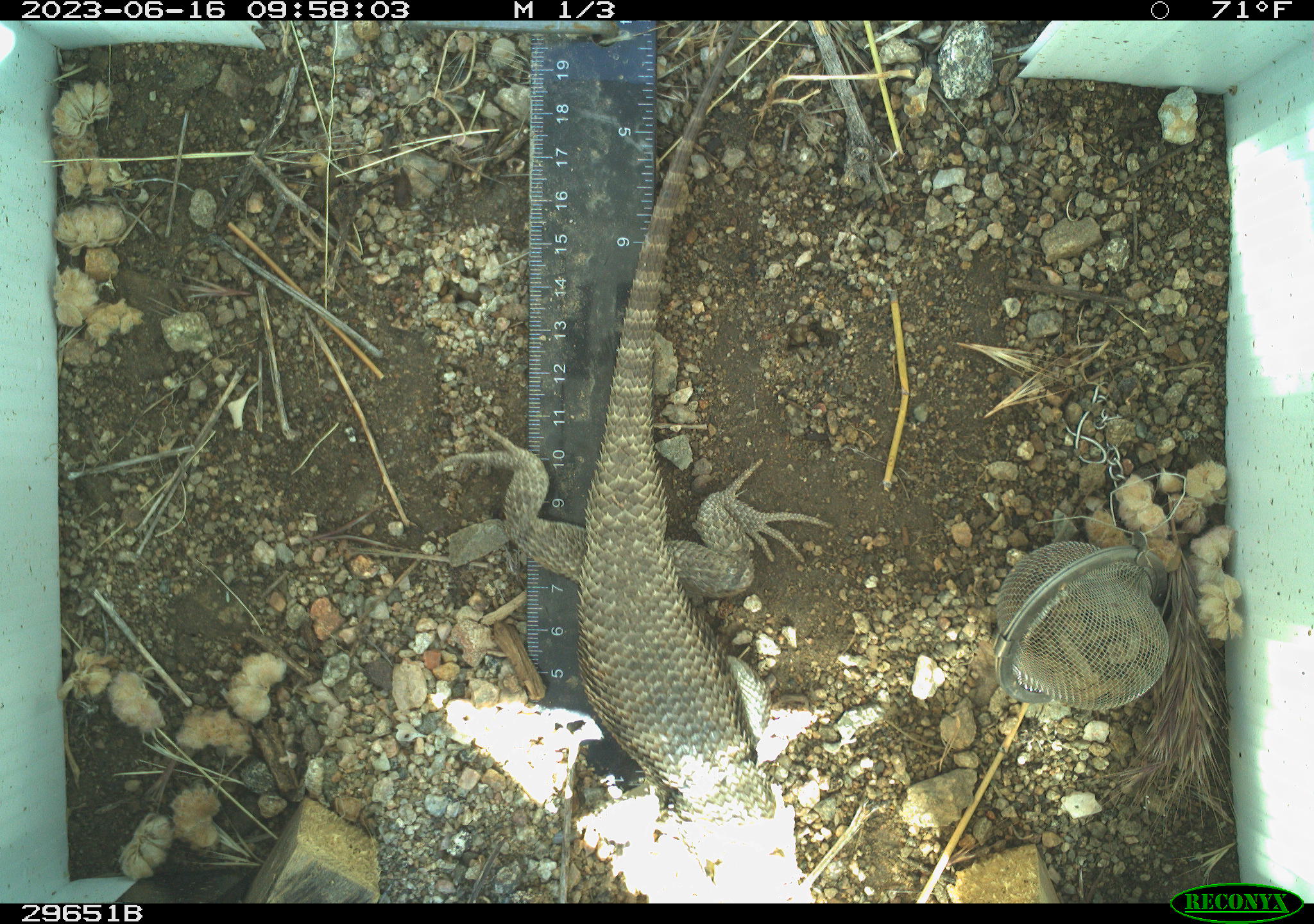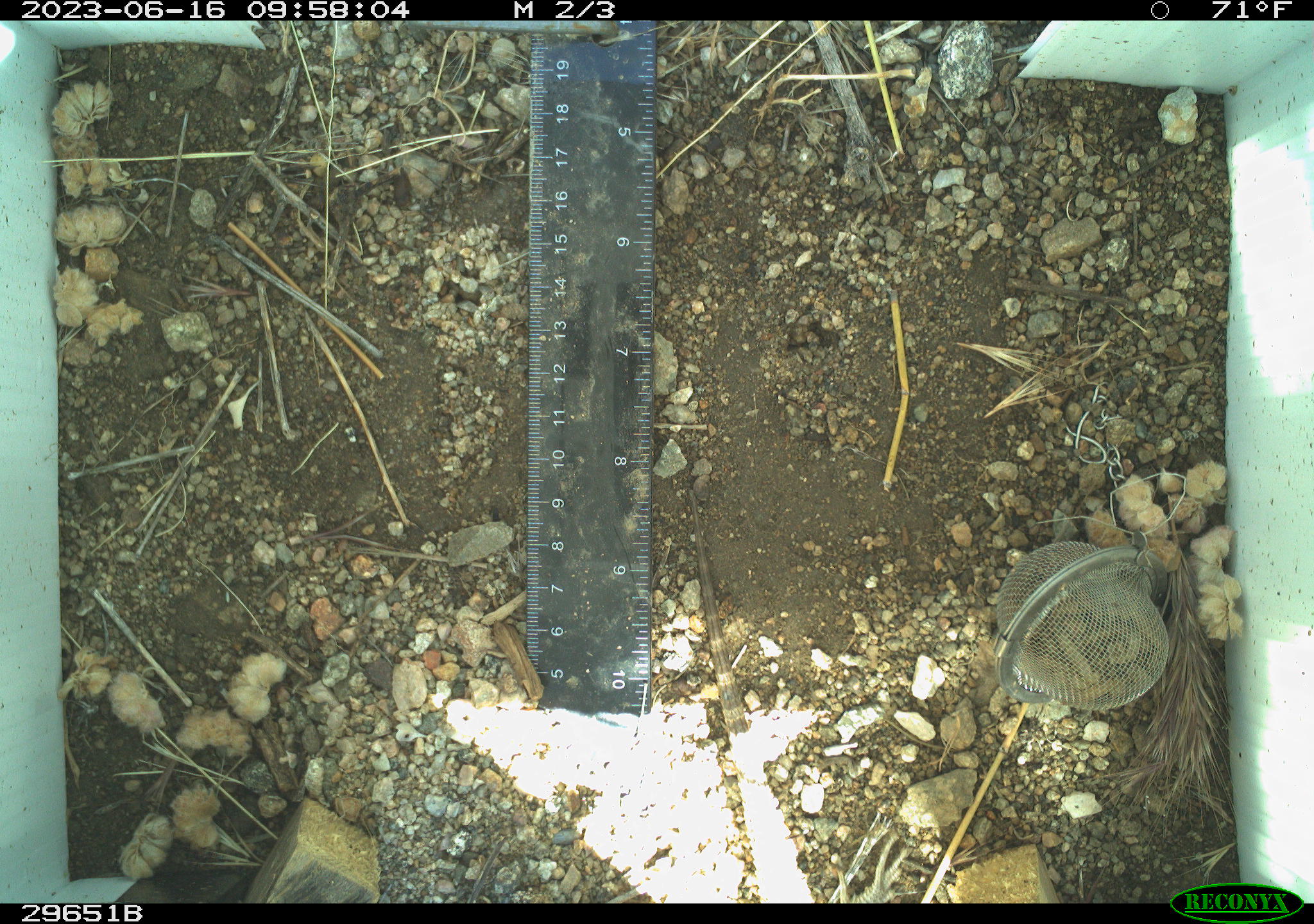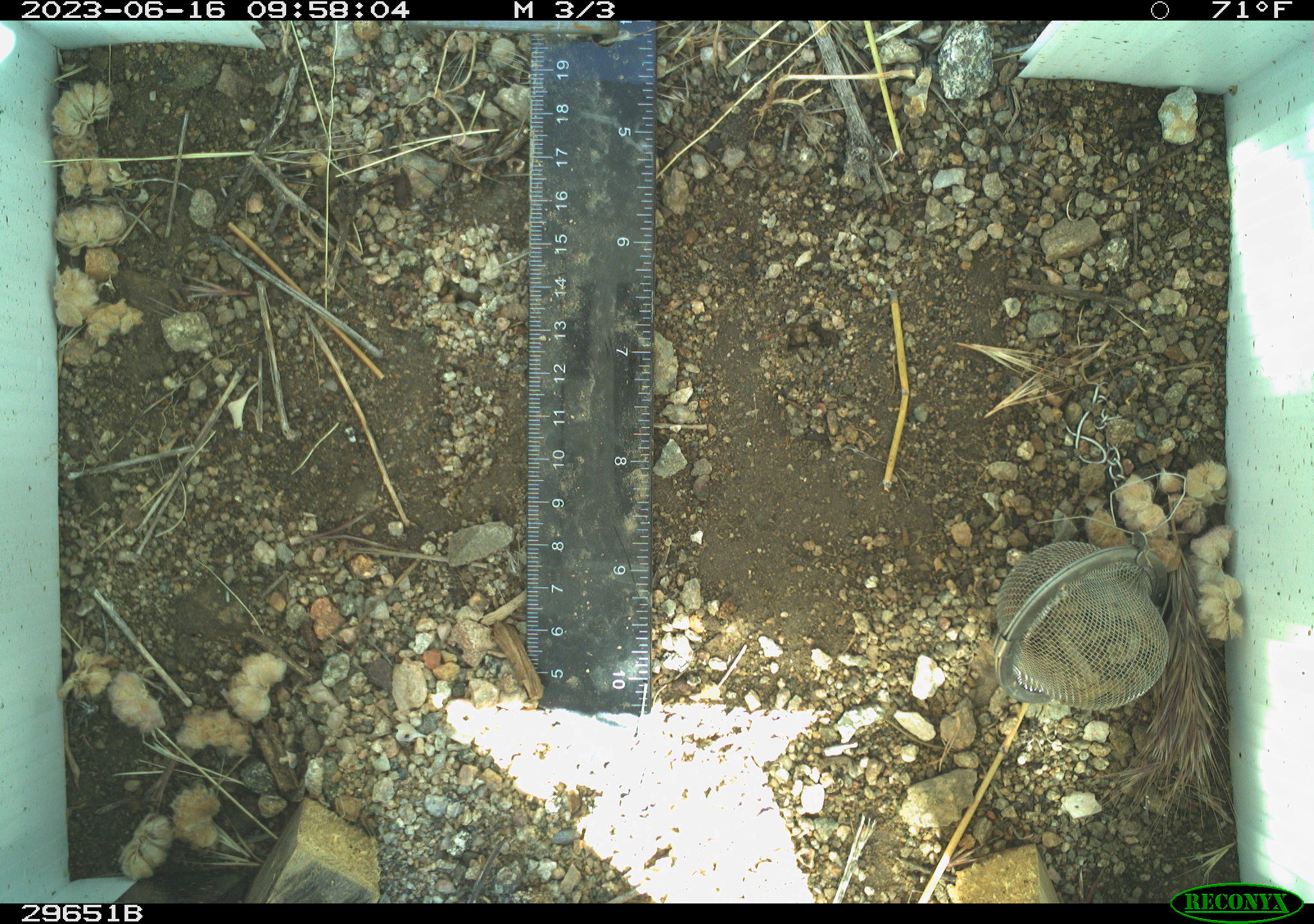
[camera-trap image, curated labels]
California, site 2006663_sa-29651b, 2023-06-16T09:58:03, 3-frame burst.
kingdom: Animalia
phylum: Chordata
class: Reptilia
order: Squamata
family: Phrynosomatidae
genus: Sceloporus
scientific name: Sceloporus uniformis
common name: yellow-backed spiny lizard